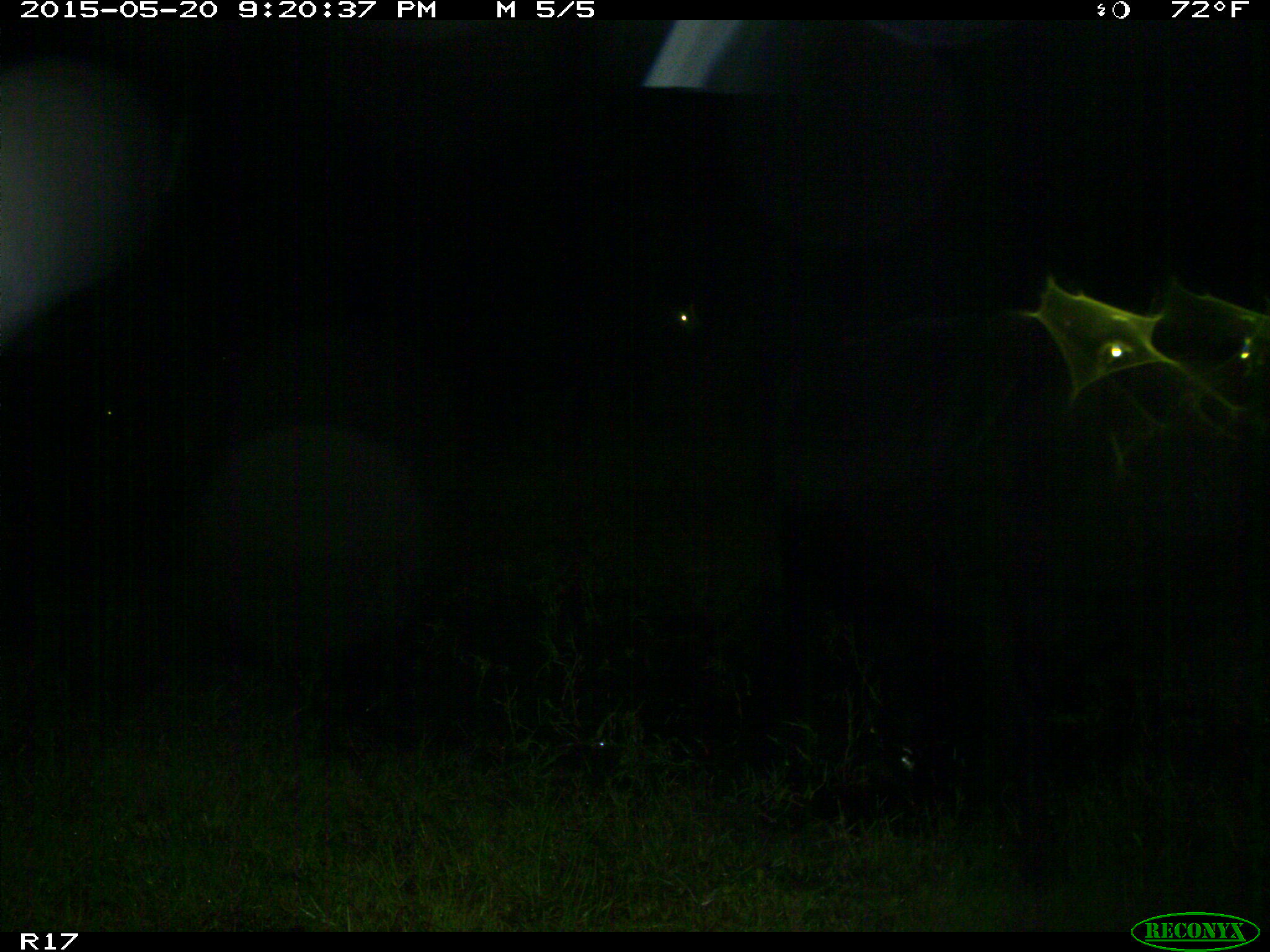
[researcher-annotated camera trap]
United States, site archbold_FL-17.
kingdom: Animalia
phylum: Chordata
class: Mammalia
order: Artiodactyla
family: Bovidae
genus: Bos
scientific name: Bos taurus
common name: domestic cow